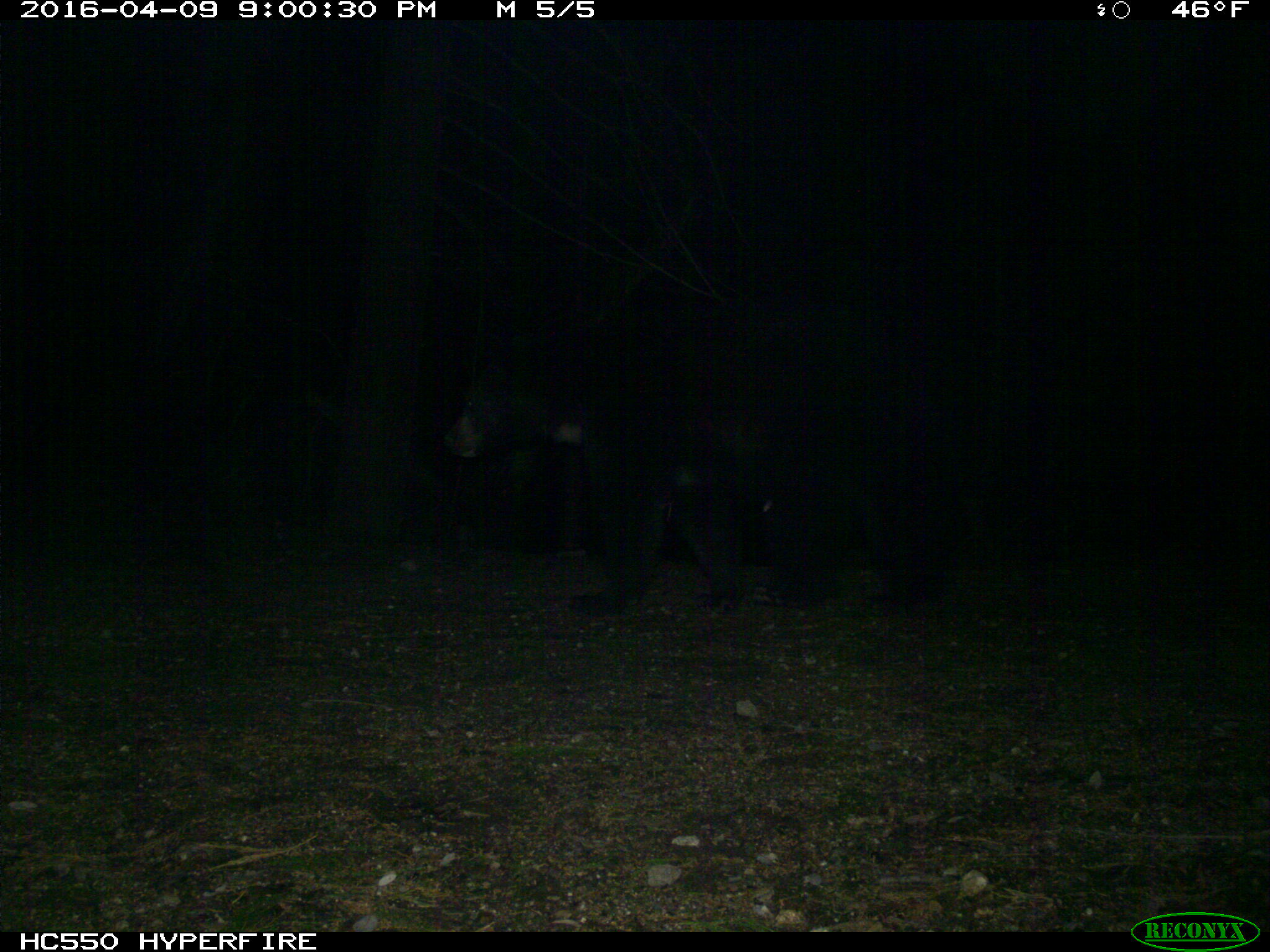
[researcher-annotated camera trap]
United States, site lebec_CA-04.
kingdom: Animalia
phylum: Chordata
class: Mammalia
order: Carnivora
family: Ursidae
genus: Ursus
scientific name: Ursus americanus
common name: american black bear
Ursus americanus (american black bear).